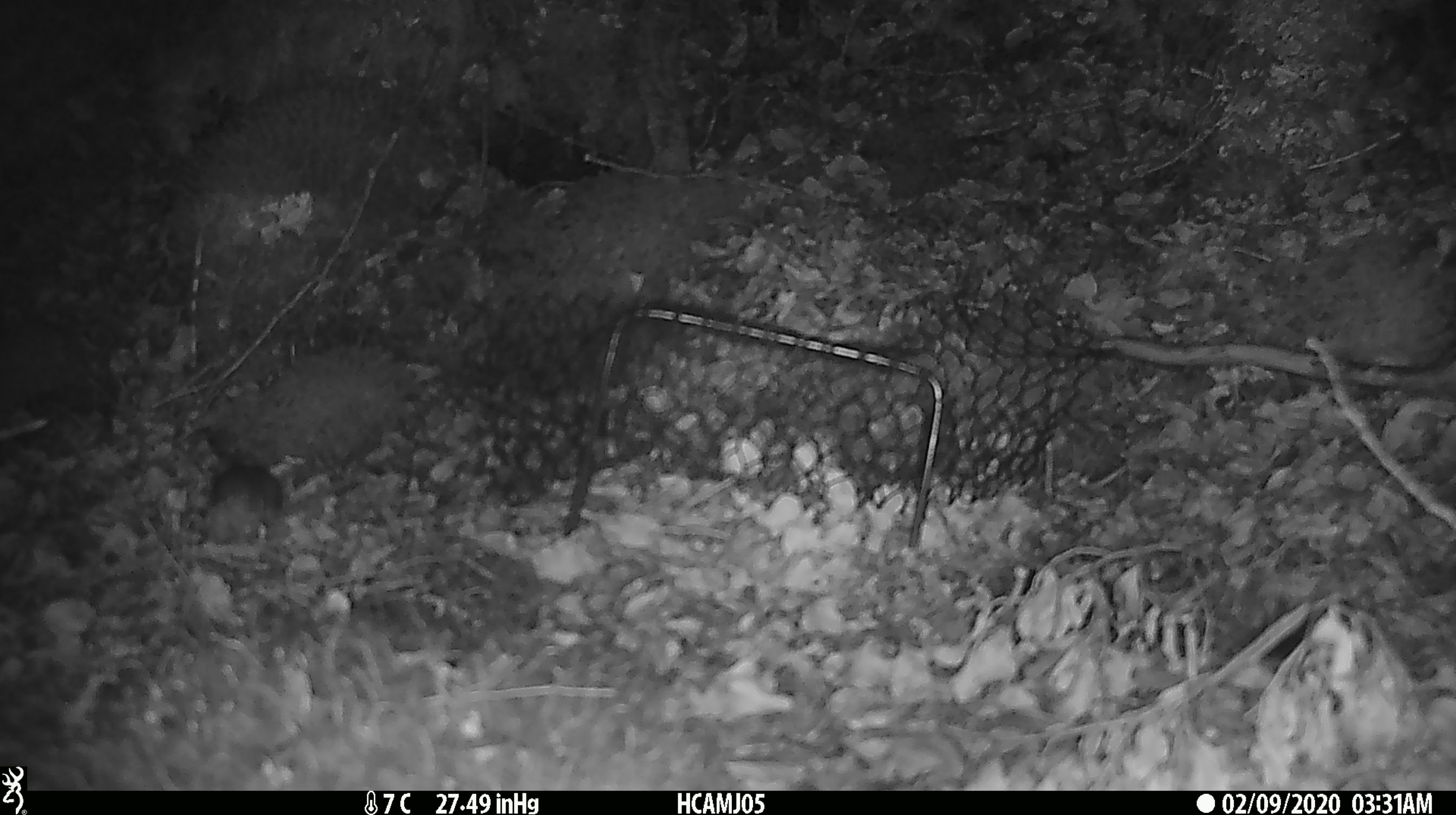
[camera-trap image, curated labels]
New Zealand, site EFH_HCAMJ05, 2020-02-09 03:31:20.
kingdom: Animalia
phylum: Chordata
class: Mammalia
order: Rodentia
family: Muridae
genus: Mus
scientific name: Mus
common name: mouse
Mouse (Mus).